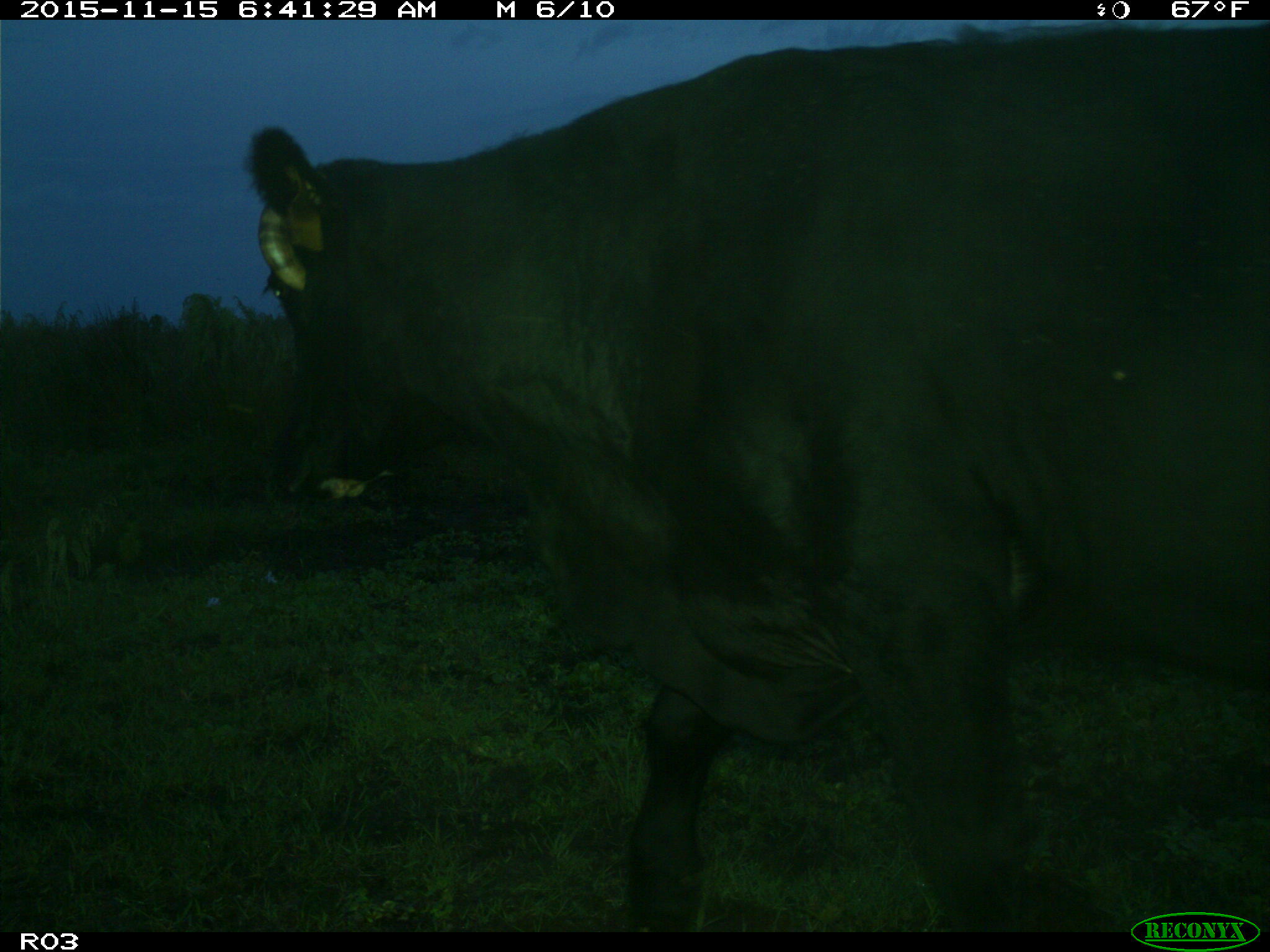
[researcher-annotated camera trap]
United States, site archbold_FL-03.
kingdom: Animalia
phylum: Chordata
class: Mammalia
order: Artiodactyla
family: Bovidae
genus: Bos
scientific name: Bos taurus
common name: domestic cow